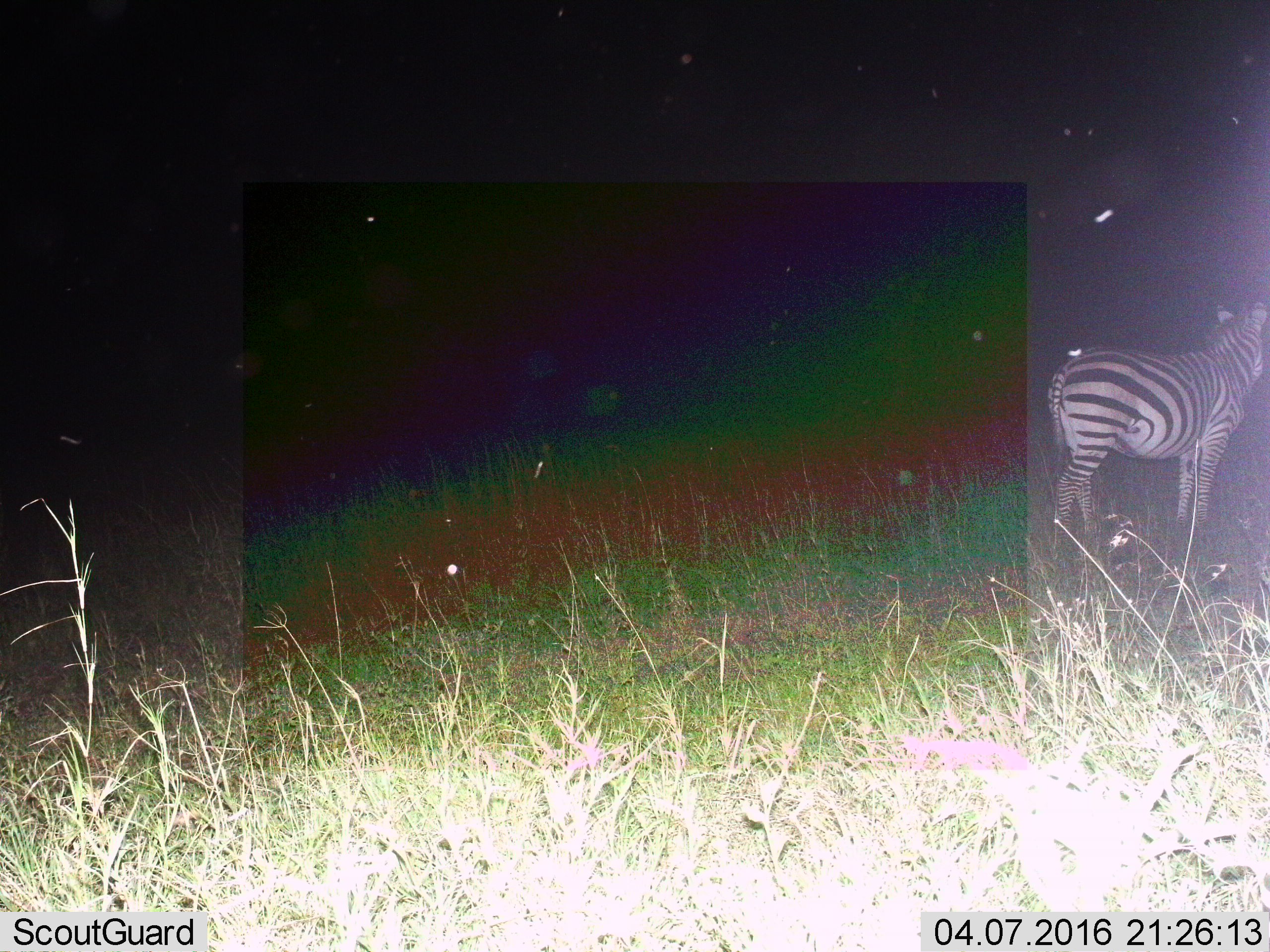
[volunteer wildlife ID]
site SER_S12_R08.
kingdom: Animalia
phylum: Chordata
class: Mammalia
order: Perissodactyla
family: Equidae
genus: Equus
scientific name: Equus quagga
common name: plains zebra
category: zebraplains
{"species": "zebraplains (plains zebra) (Equus quagga)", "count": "1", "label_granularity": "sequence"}